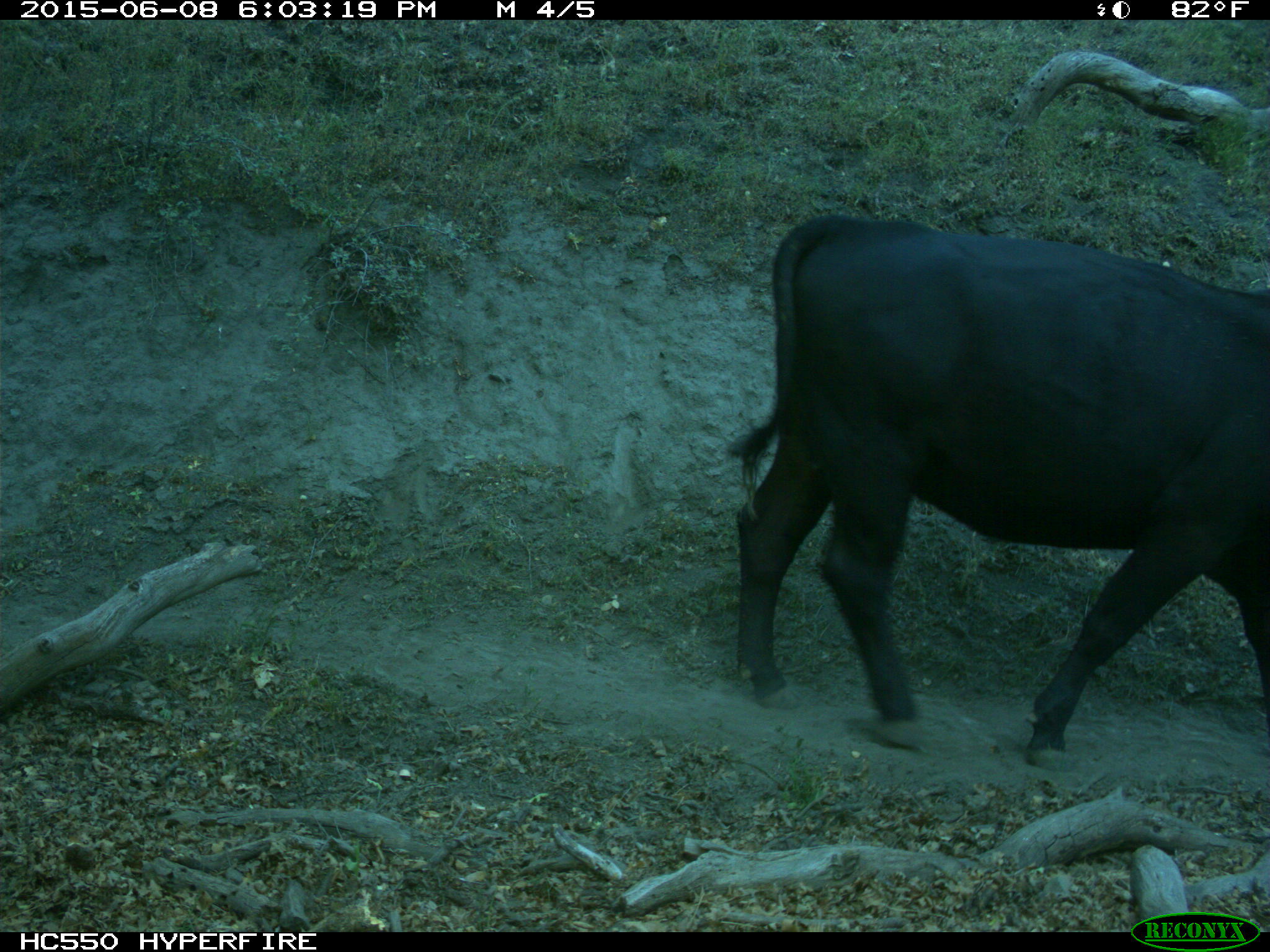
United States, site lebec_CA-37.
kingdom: Animalia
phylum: Chordata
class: Mammalia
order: Artiodactyla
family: Bovidae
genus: Bos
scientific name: Bos taurus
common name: domestic cow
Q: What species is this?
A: Bos taurus (domestic cow).